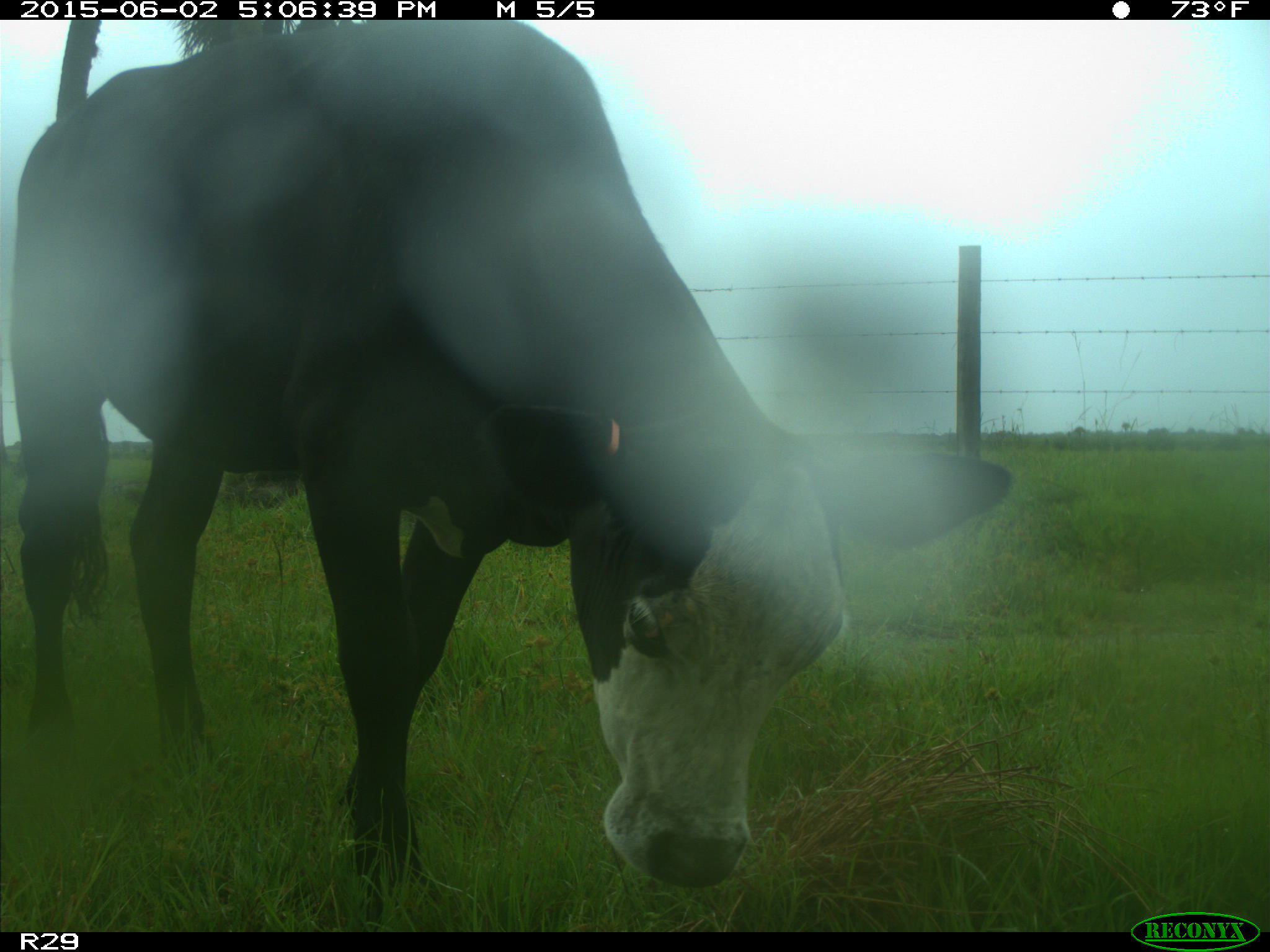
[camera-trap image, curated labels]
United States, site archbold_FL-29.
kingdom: Animalia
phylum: Chordata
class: Mammalia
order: Artiodactyla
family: Bovidae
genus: Bos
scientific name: Bos taurus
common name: domestic cow